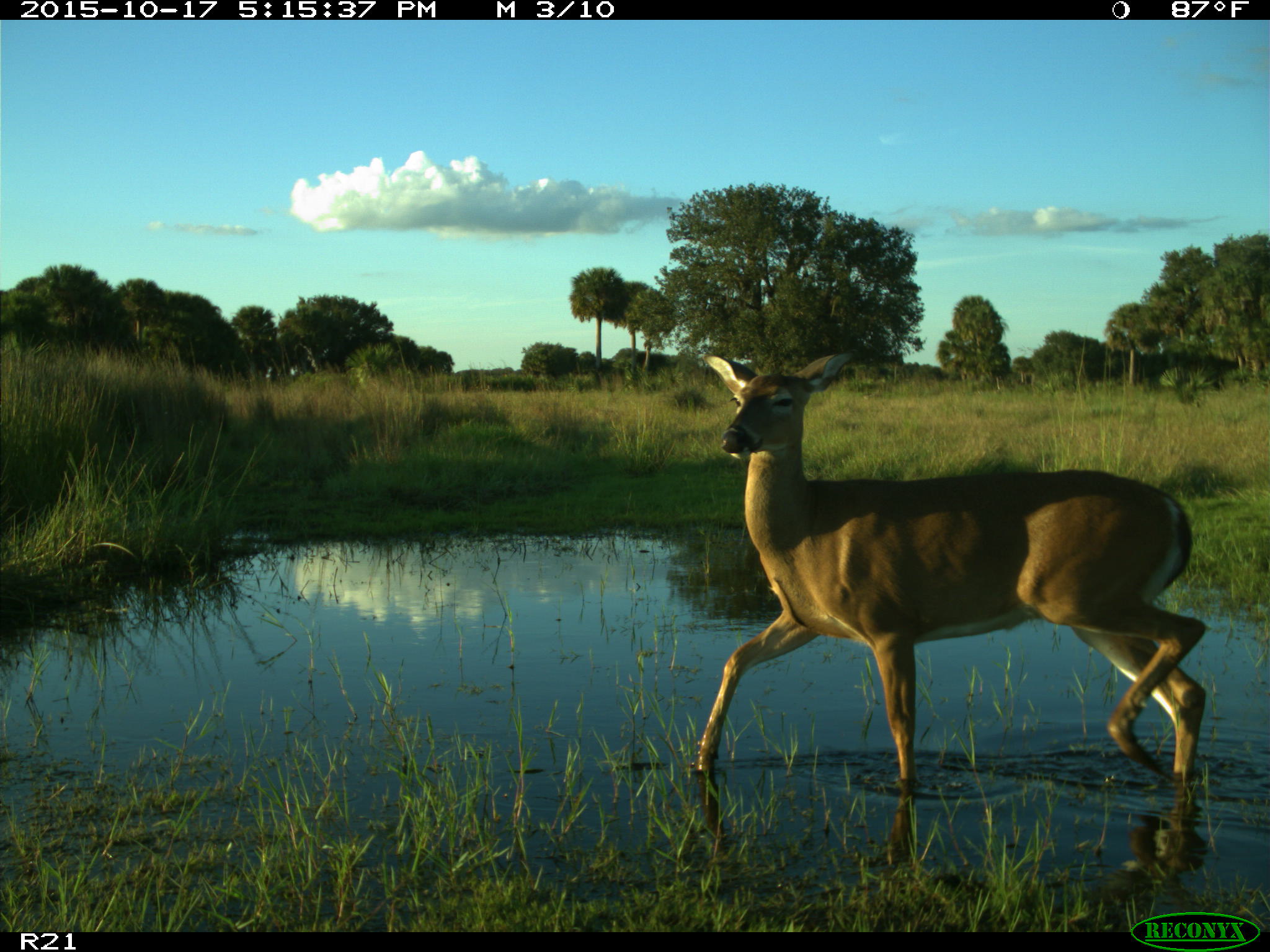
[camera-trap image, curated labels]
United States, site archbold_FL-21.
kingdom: Animalia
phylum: Chordata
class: Mammalia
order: Artiodactyla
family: Cervidae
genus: Odocoileus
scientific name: Odocoileus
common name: deer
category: unidentified deer